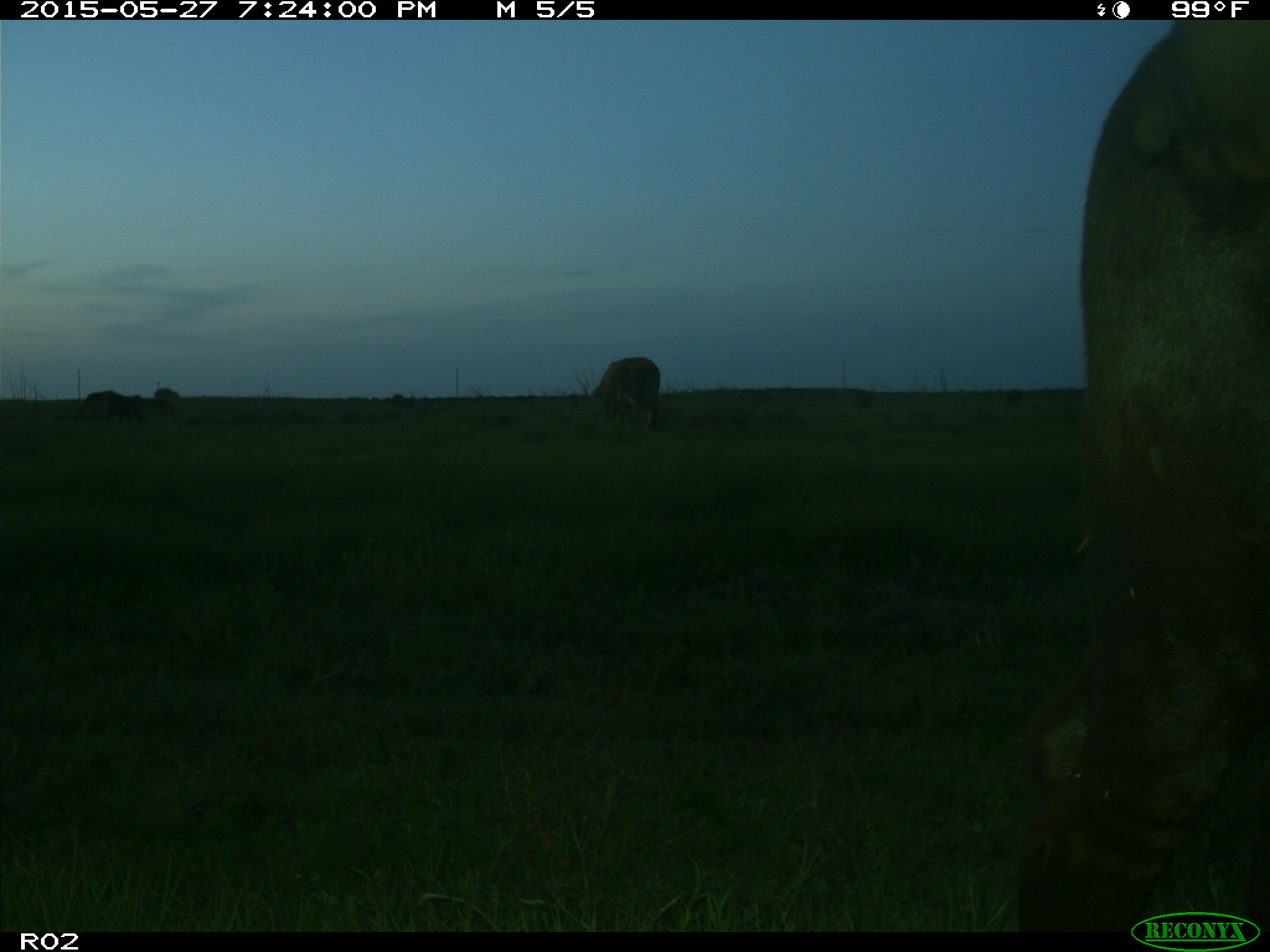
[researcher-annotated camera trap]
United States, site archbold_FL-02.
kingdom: Animalia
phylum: Chordata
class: Mammalia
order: Artiodactyla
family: Bovidae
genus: Bos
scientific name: Bos taurus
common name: domestic cow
Bos taurus (domestic cow).